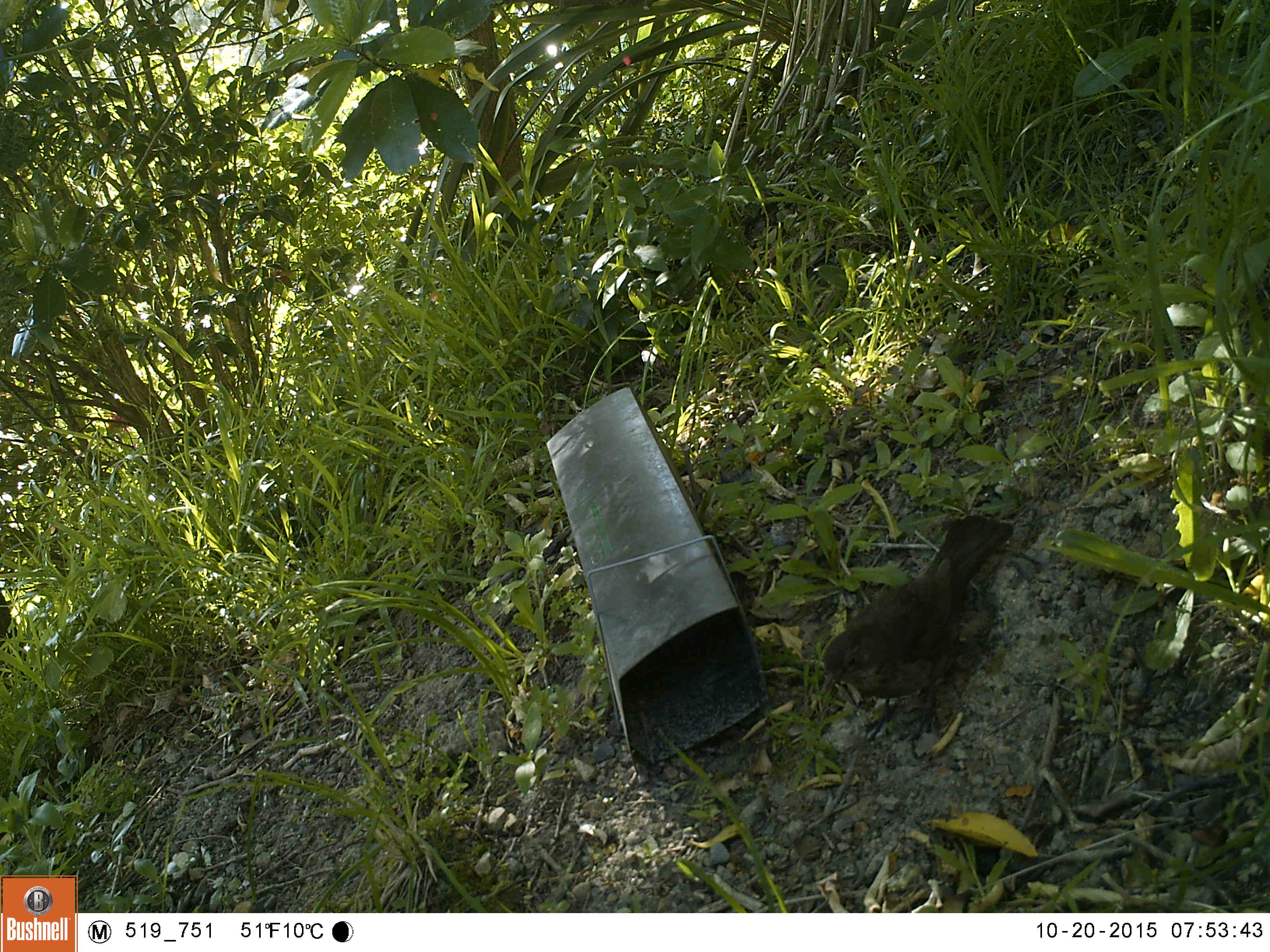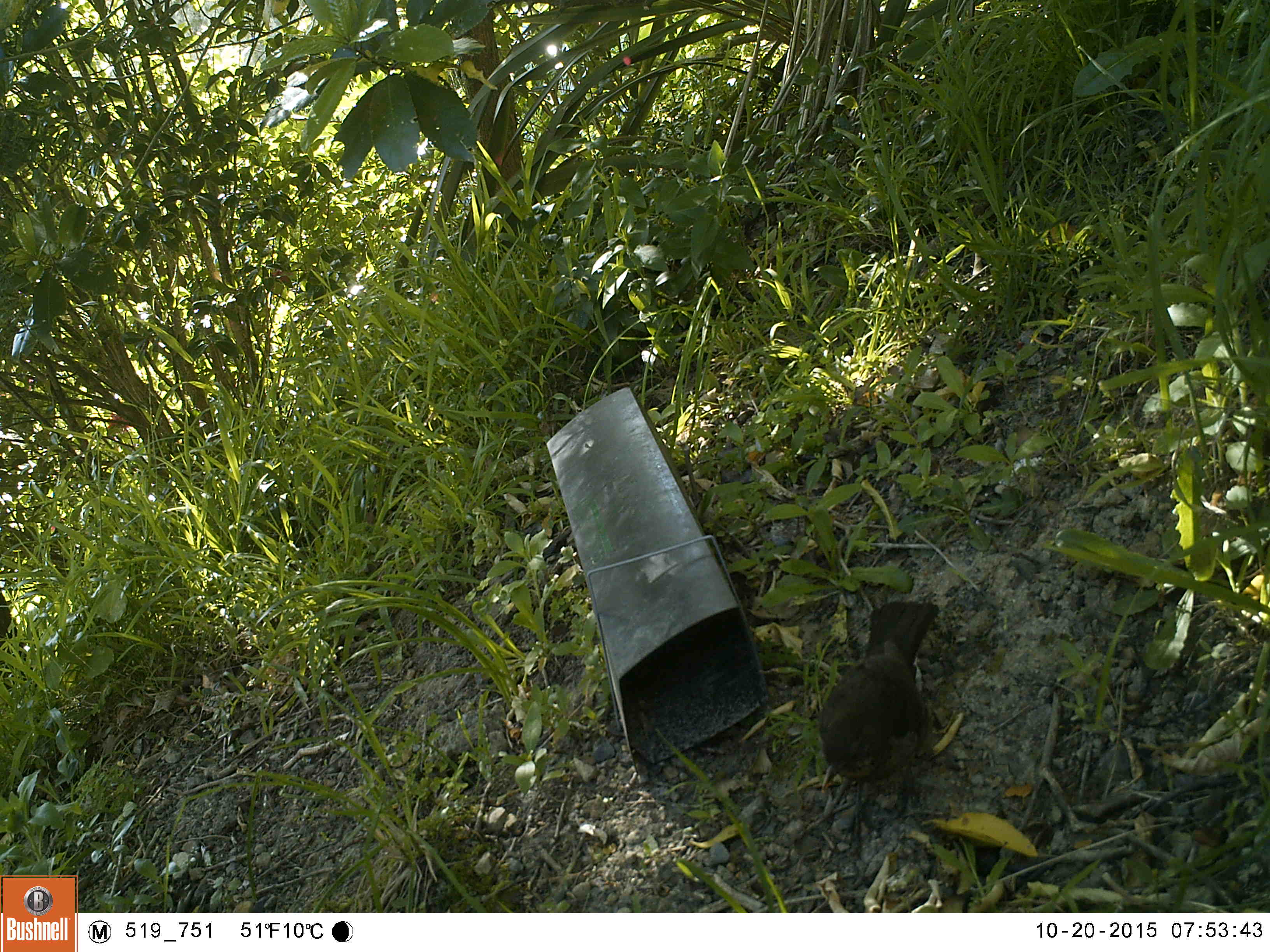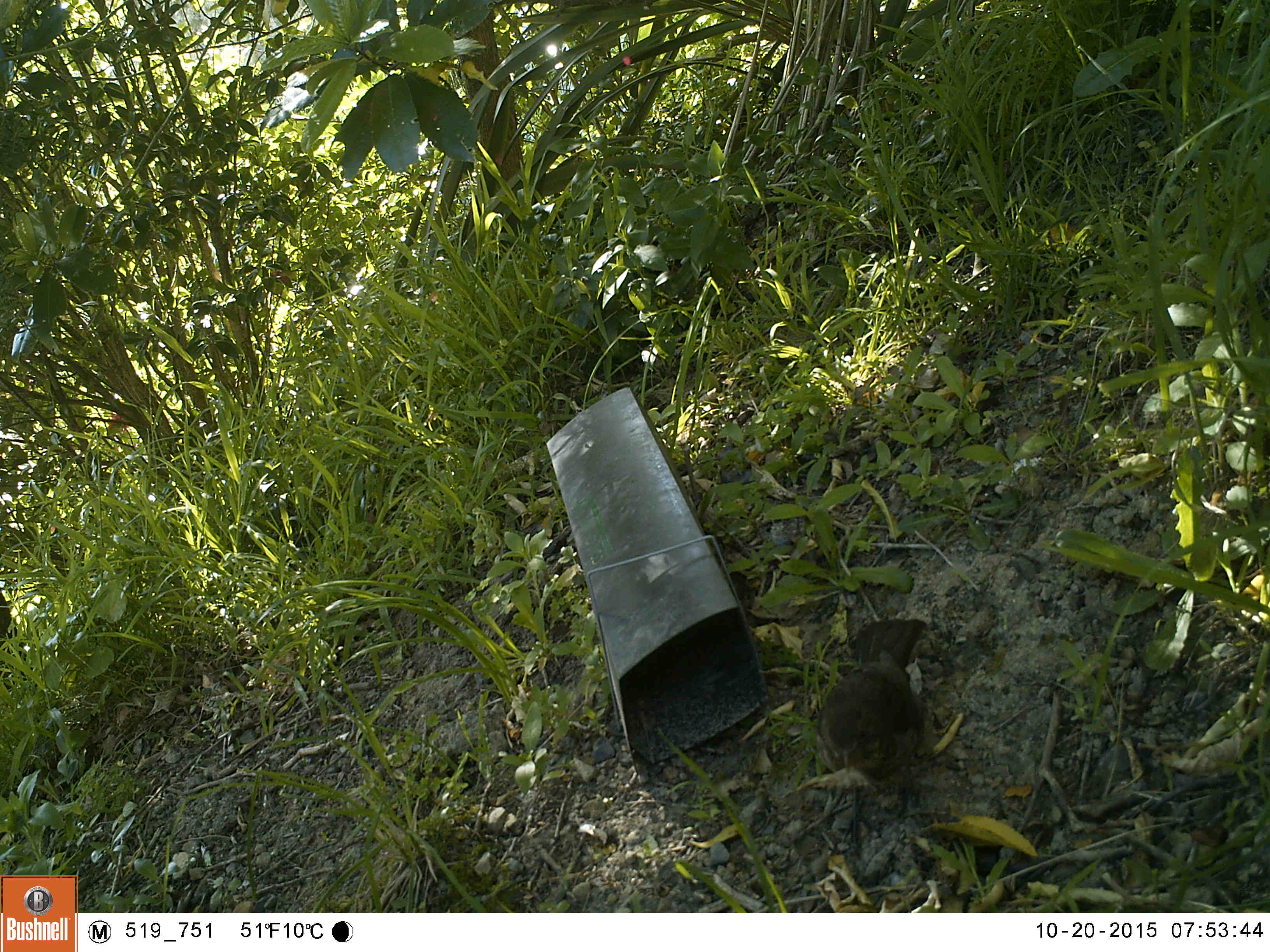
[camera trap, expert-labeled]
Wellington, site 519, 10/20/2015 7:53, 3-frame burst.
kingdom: Animalia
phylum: Chordata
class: Aves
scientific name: Aves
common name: bird